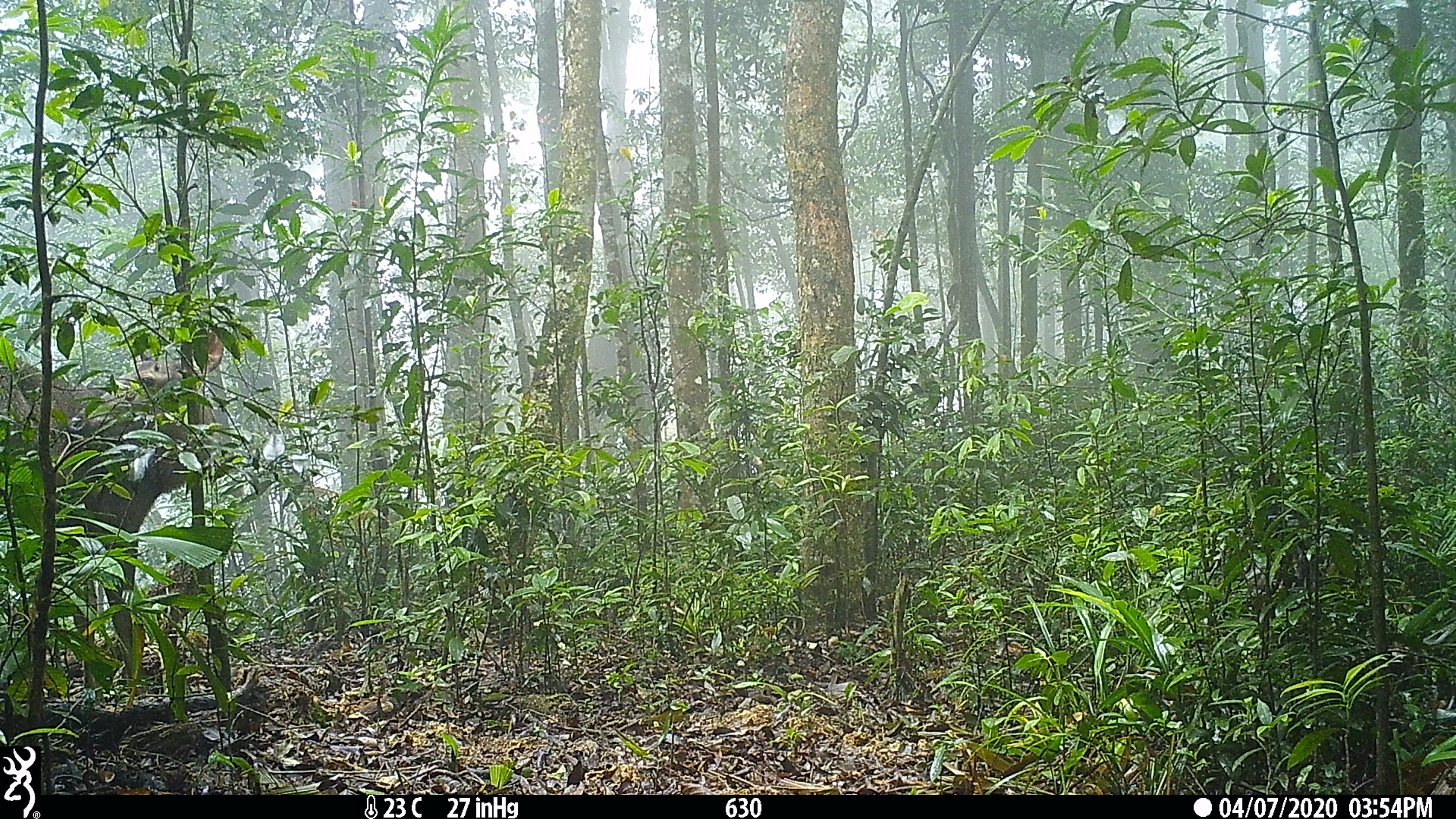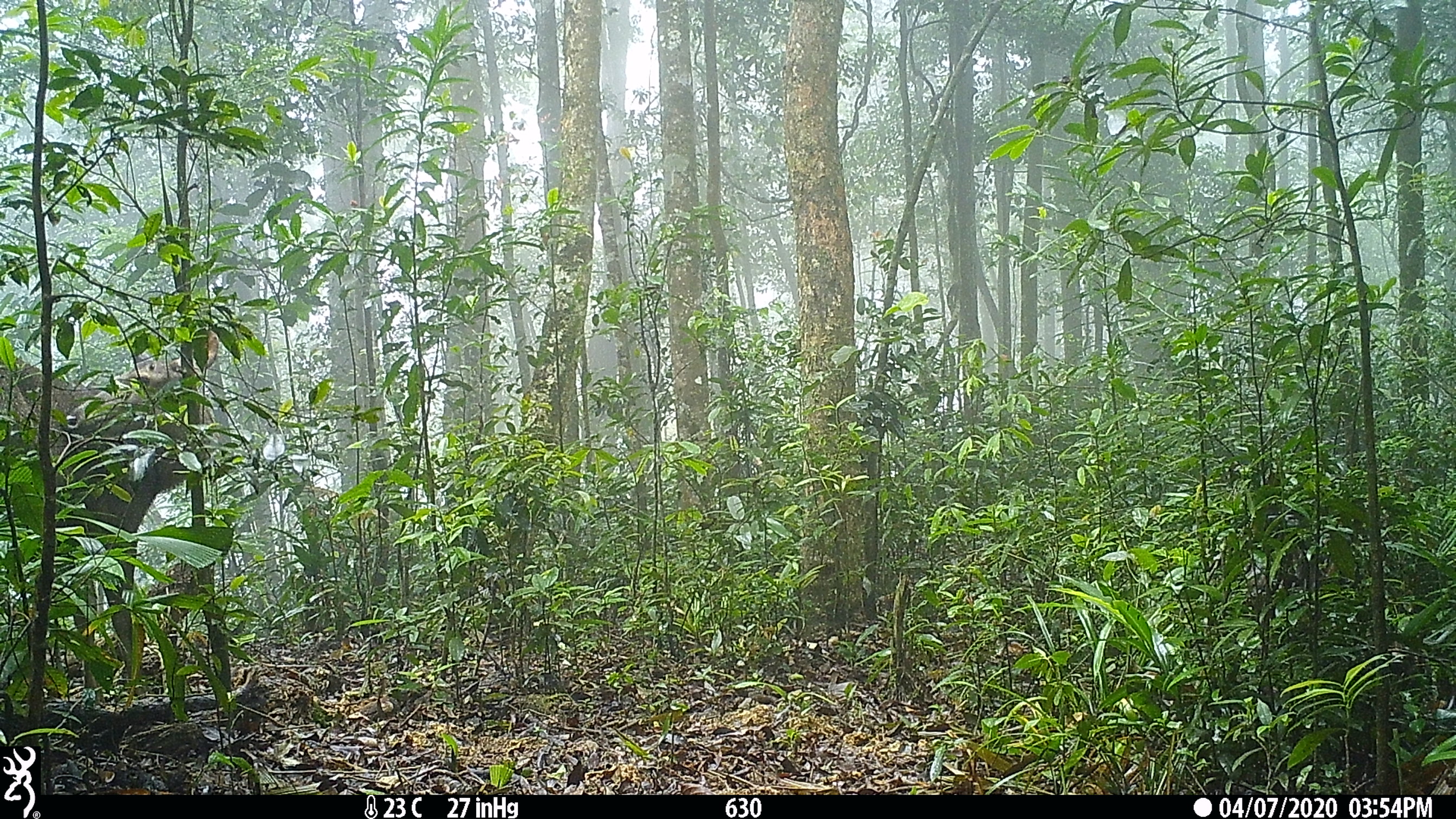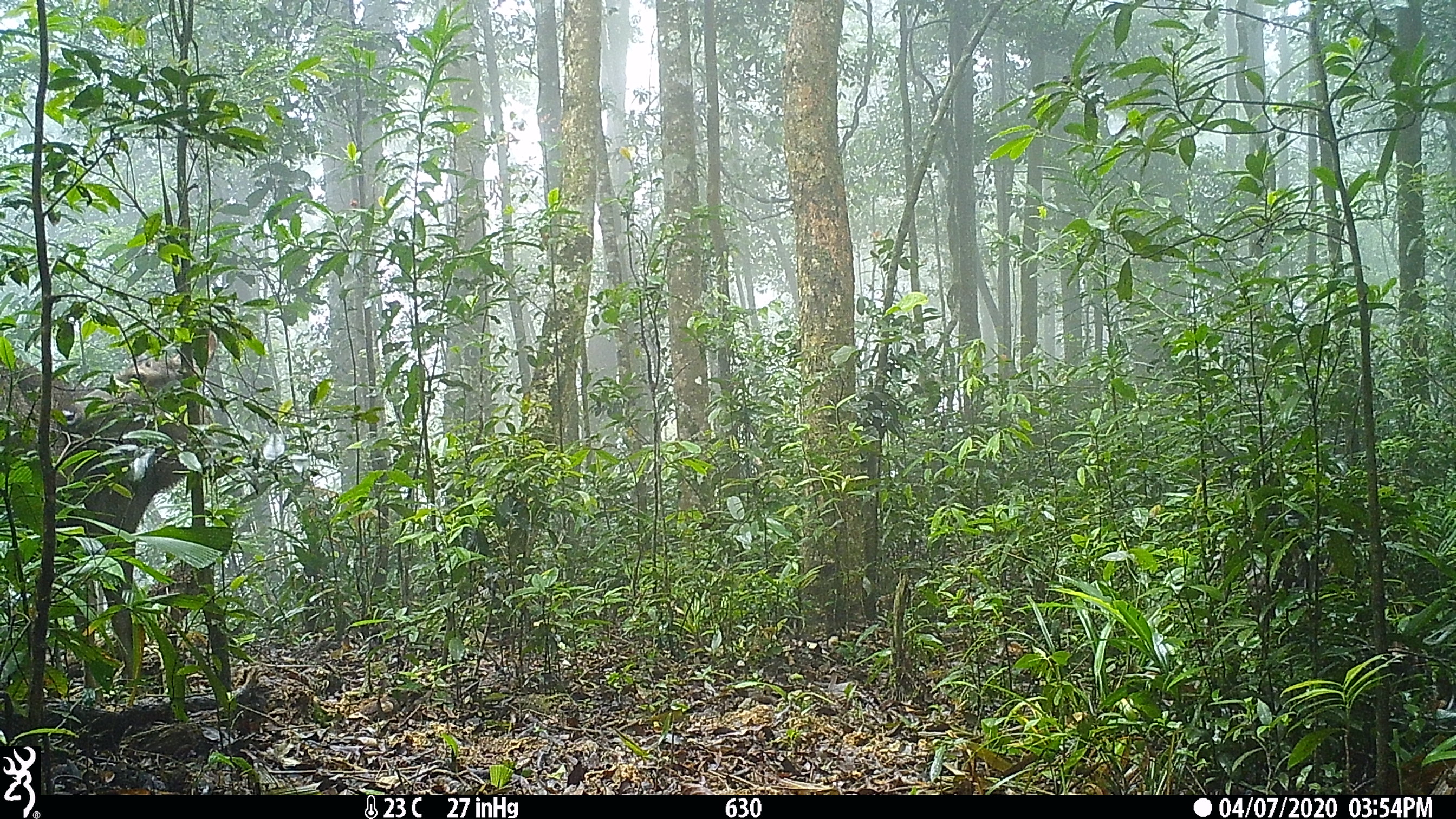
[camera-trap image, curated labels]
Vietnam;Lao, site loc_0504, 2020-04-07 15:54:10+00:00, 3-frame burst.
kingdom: Animalia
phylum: Chordata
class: Mammalia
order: Artiodactyla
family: Cervidae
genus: Rusa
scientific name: Rusa unicolor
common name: sambar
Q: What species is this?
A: Sambar (Rusa unicolor).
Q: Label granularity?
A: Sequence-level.